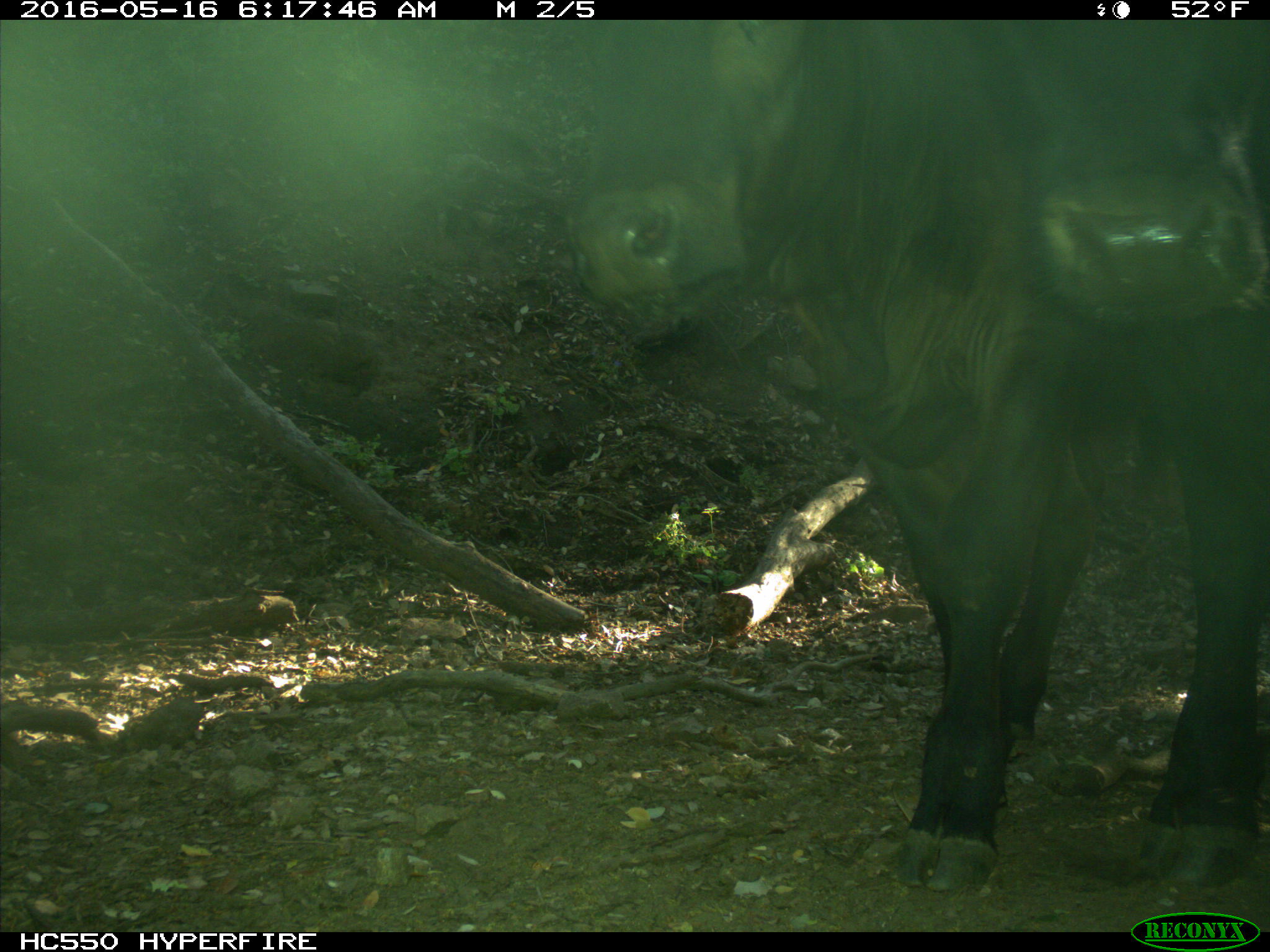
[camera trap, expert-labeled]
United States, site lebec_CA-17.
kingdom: Animalia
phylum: Chordata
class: Mammalia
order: Artiodactyla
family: Bovidae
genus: Bos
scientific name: Bos taurus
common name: domestic cow